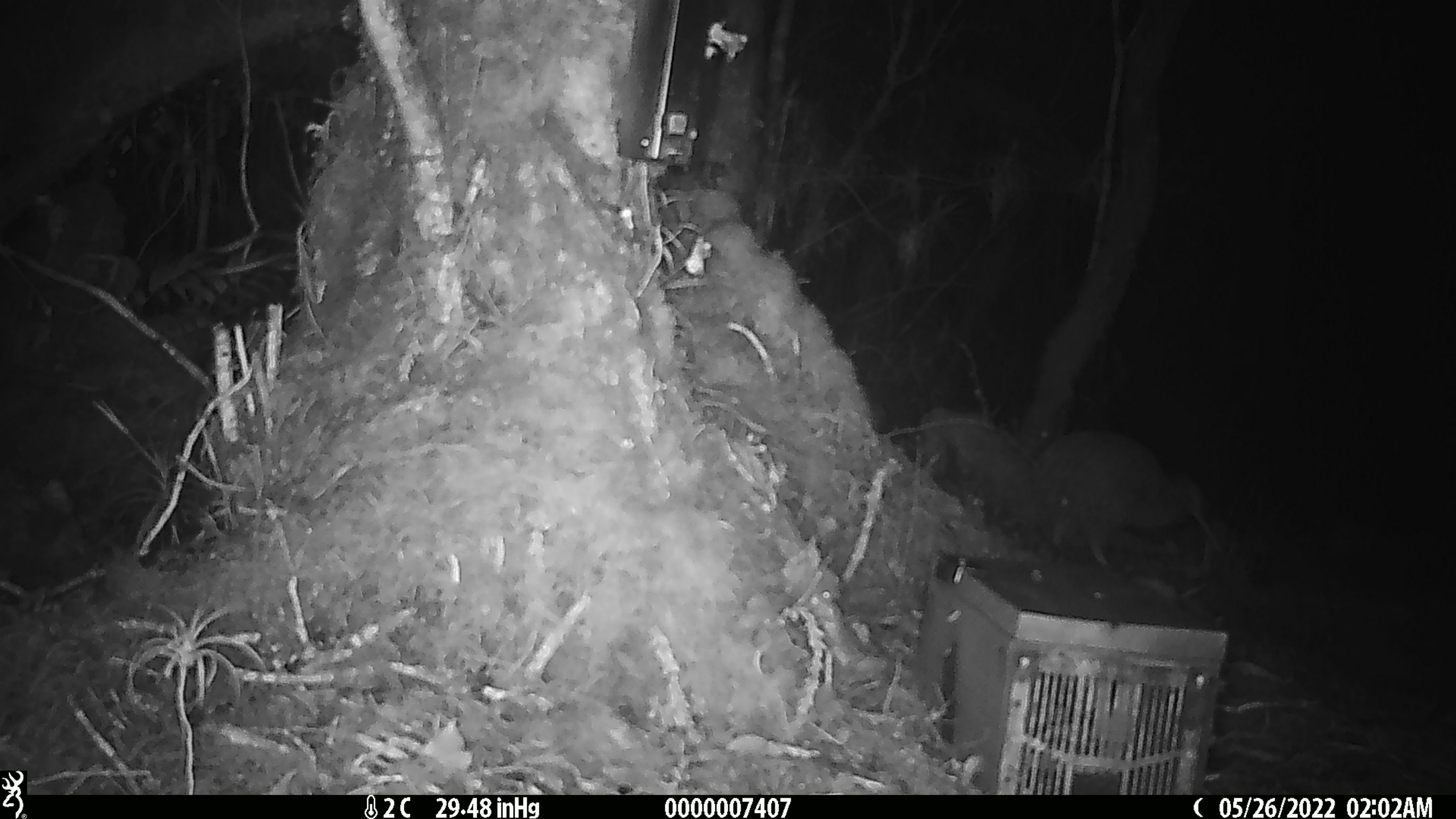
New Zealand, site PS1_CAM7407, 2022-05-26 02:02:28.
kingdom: Animalia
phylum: Chordata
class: Aves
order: Apterygiformes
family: Apterygidae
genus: Apteryx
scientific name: Apteryx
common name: kiwi